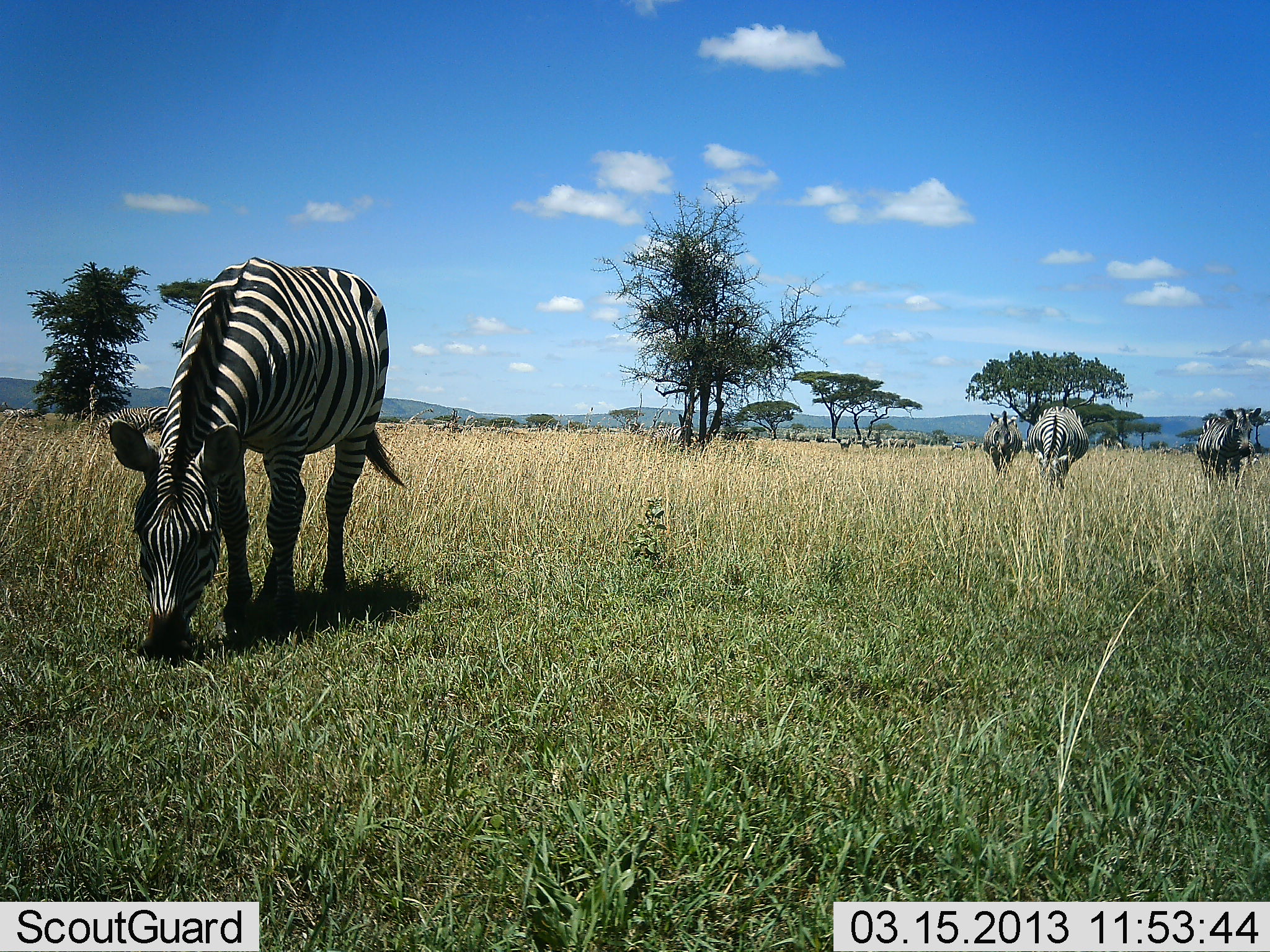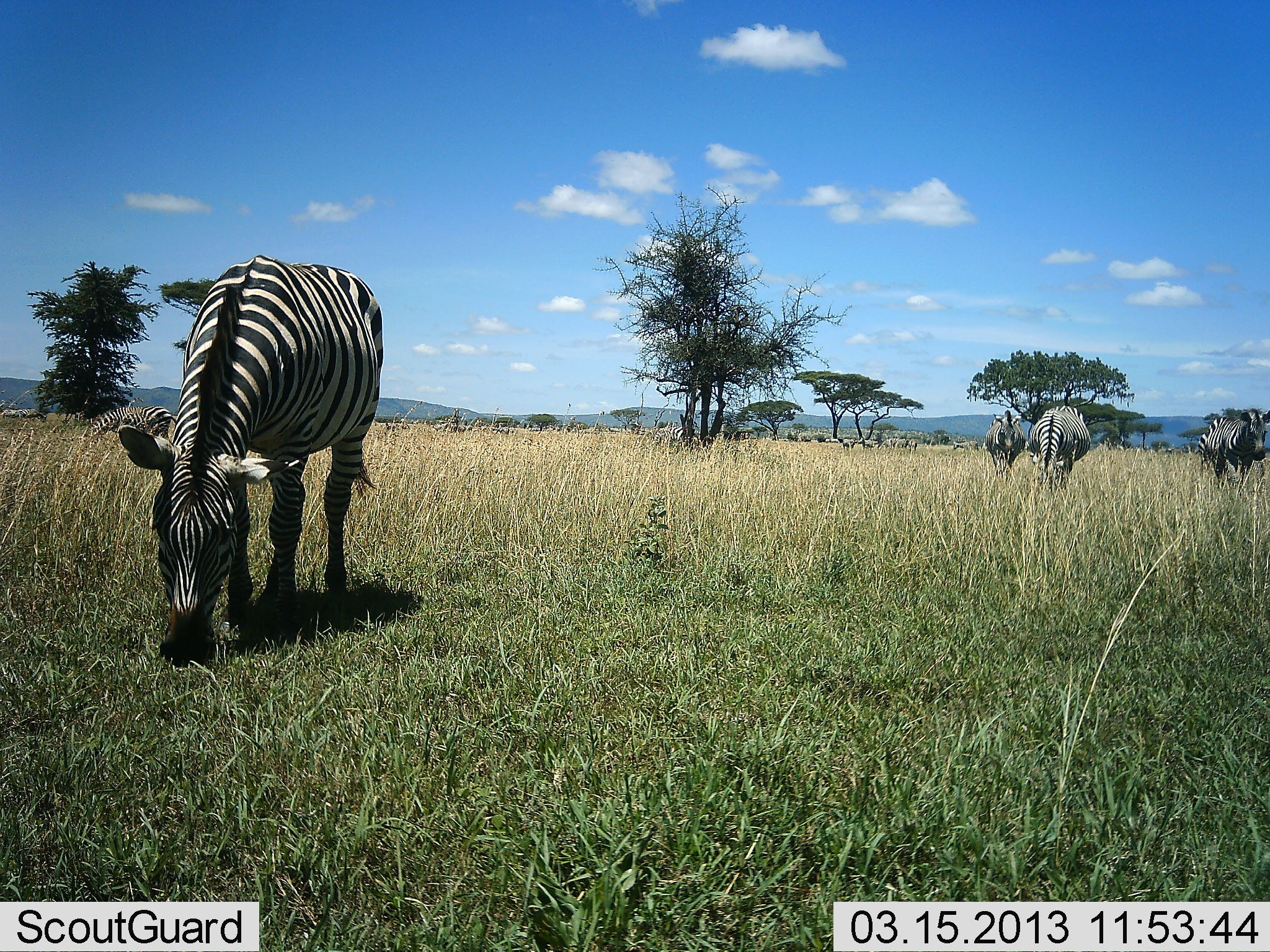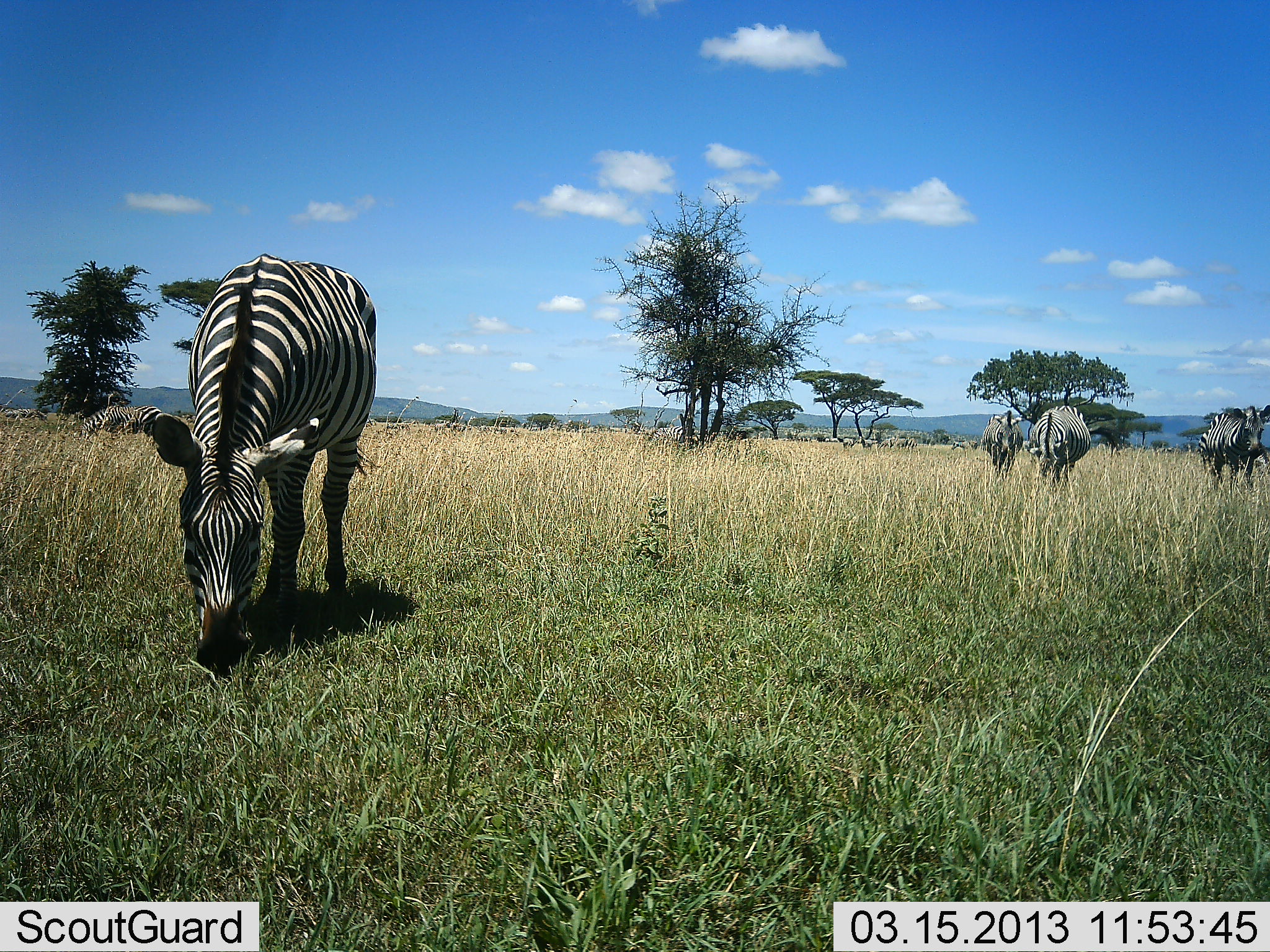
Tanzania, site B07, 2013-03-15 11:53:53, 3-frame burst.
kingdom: Animalia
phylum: Chordata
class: Mammalia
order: Perissodactyla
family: Equidae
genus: Equus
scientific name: Equus quagga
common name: plains zebra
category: zebra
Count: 5.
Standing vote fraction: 65%.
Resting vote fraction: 0%.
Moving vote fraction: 17%.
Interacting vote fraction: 4%.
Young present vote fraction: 4%.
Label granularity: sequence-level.